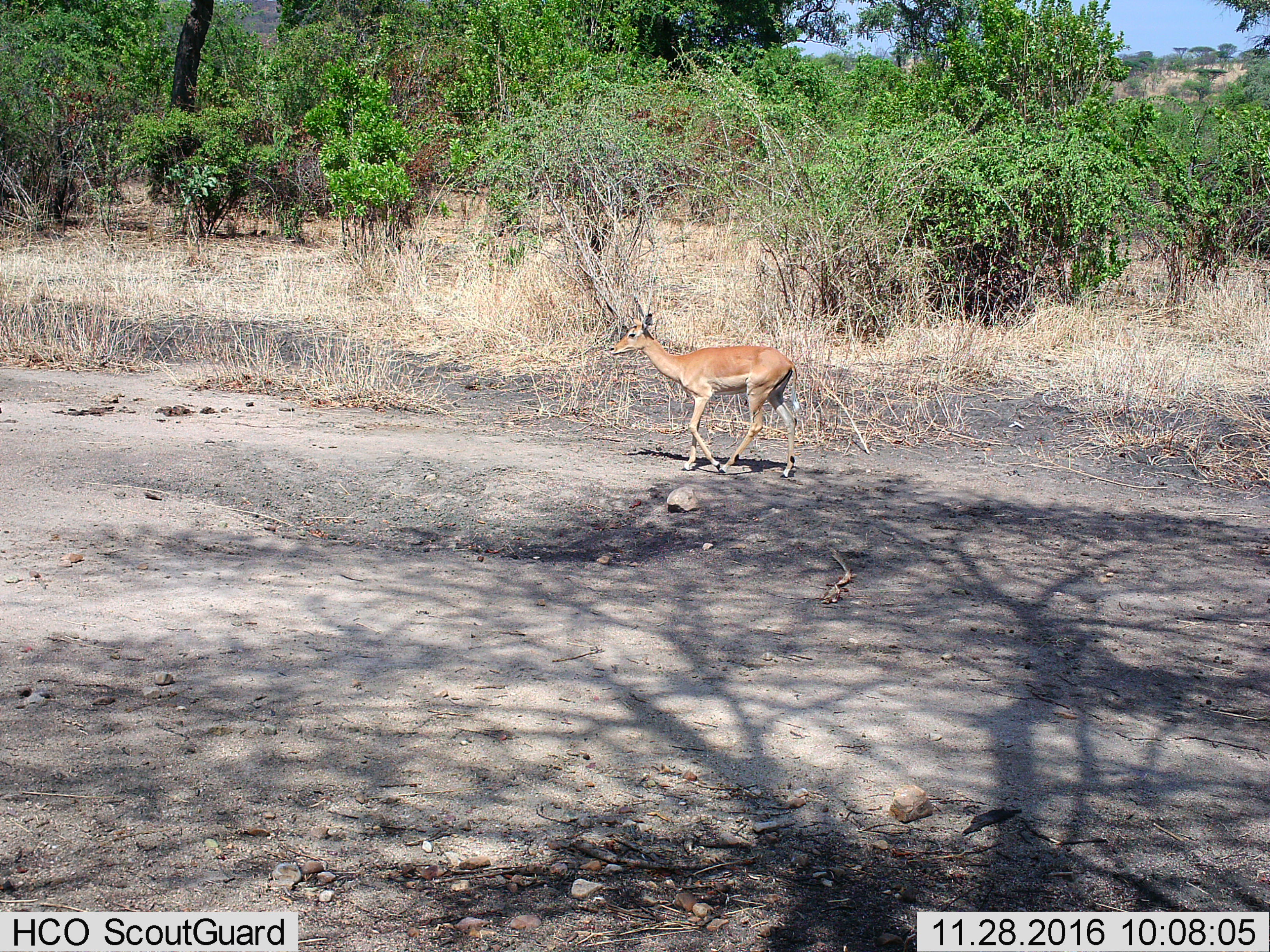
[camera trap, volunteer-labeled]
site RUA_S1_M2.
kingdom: Animalia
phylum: Chordata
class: Mammalia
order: Artiodactyla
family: Bovidae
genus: Aepyceros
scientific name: Aepyceros melampus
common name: impala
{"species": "impala (Aepyceros melampus)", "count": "1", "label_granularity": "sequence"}